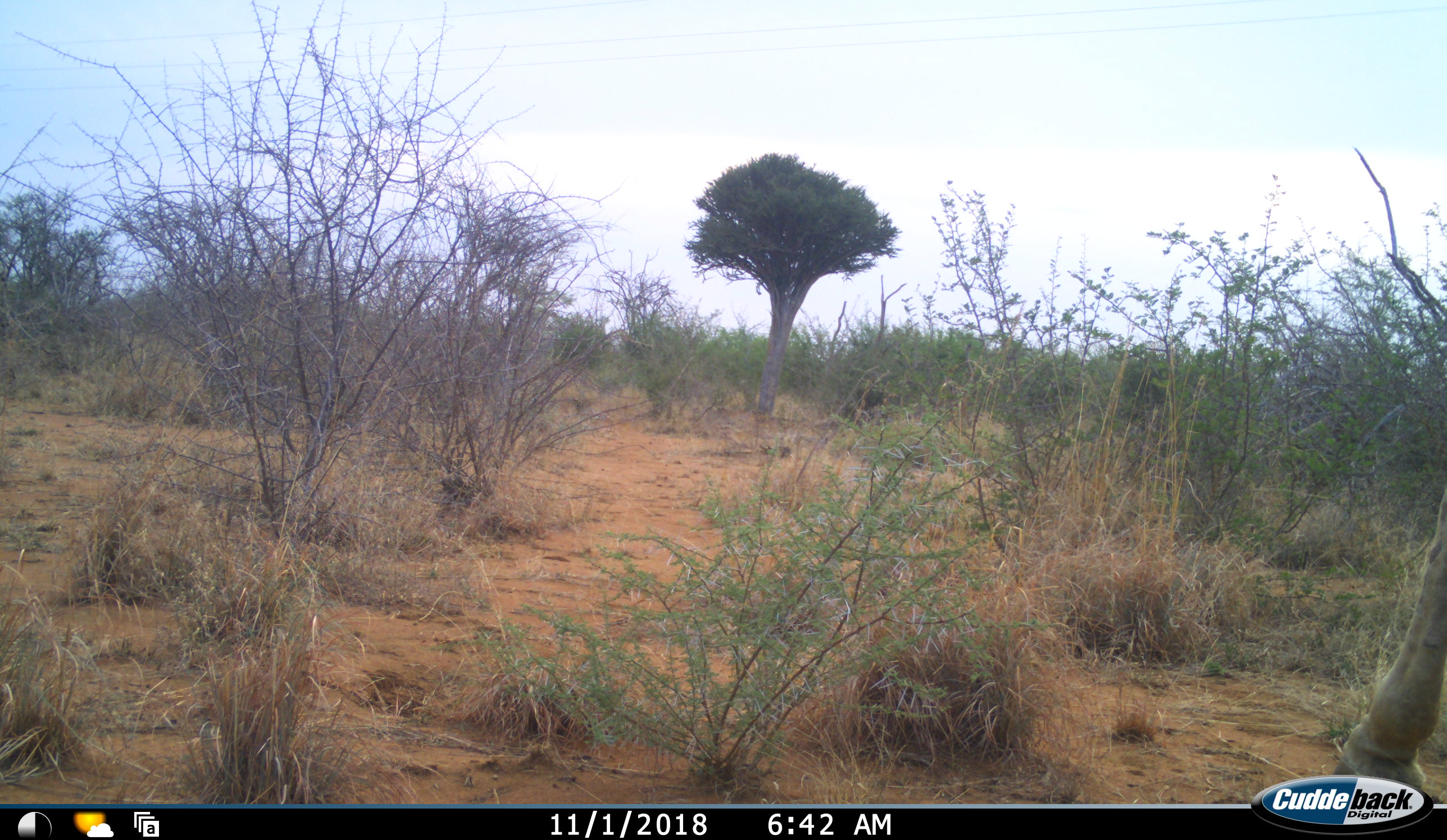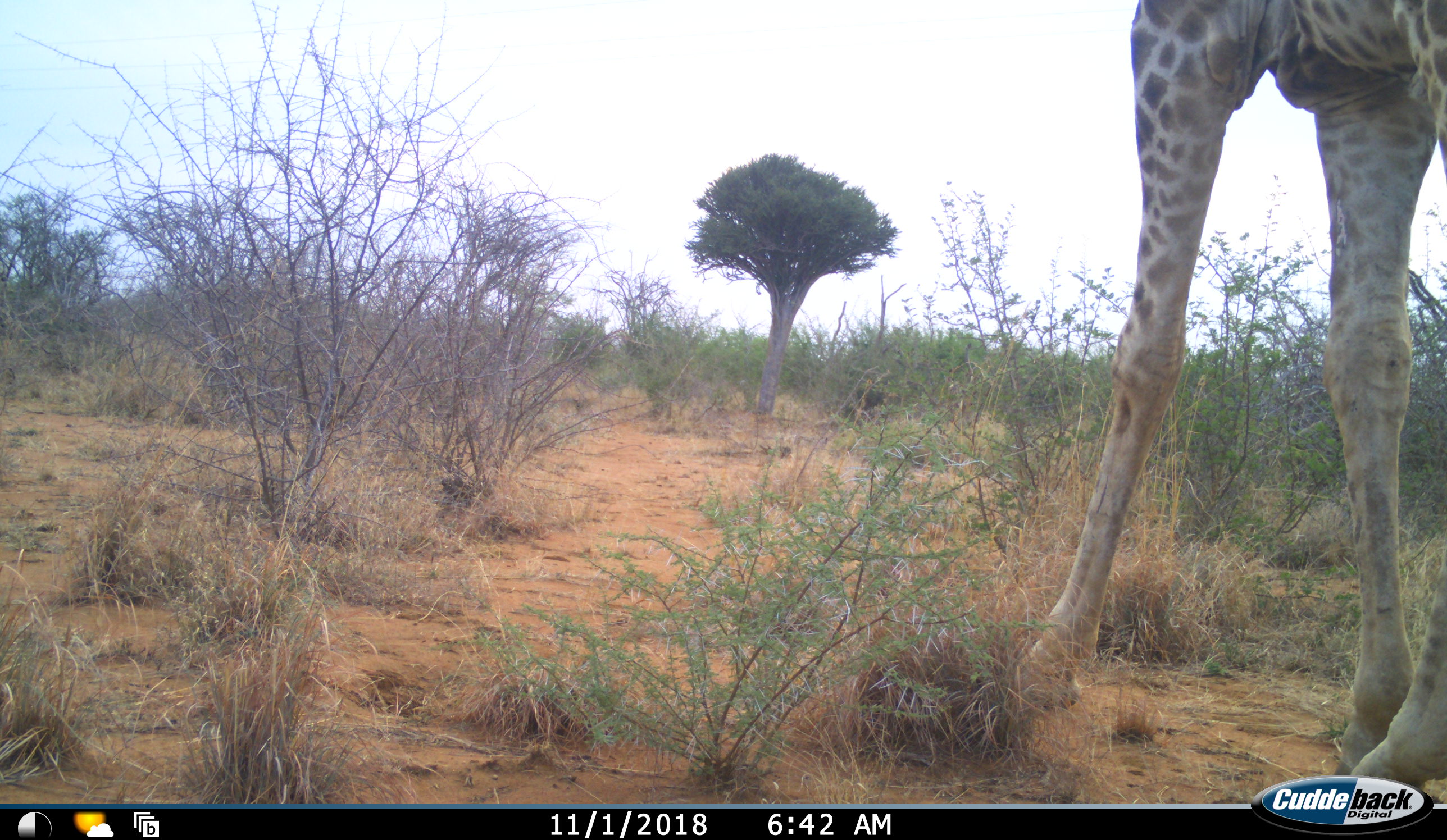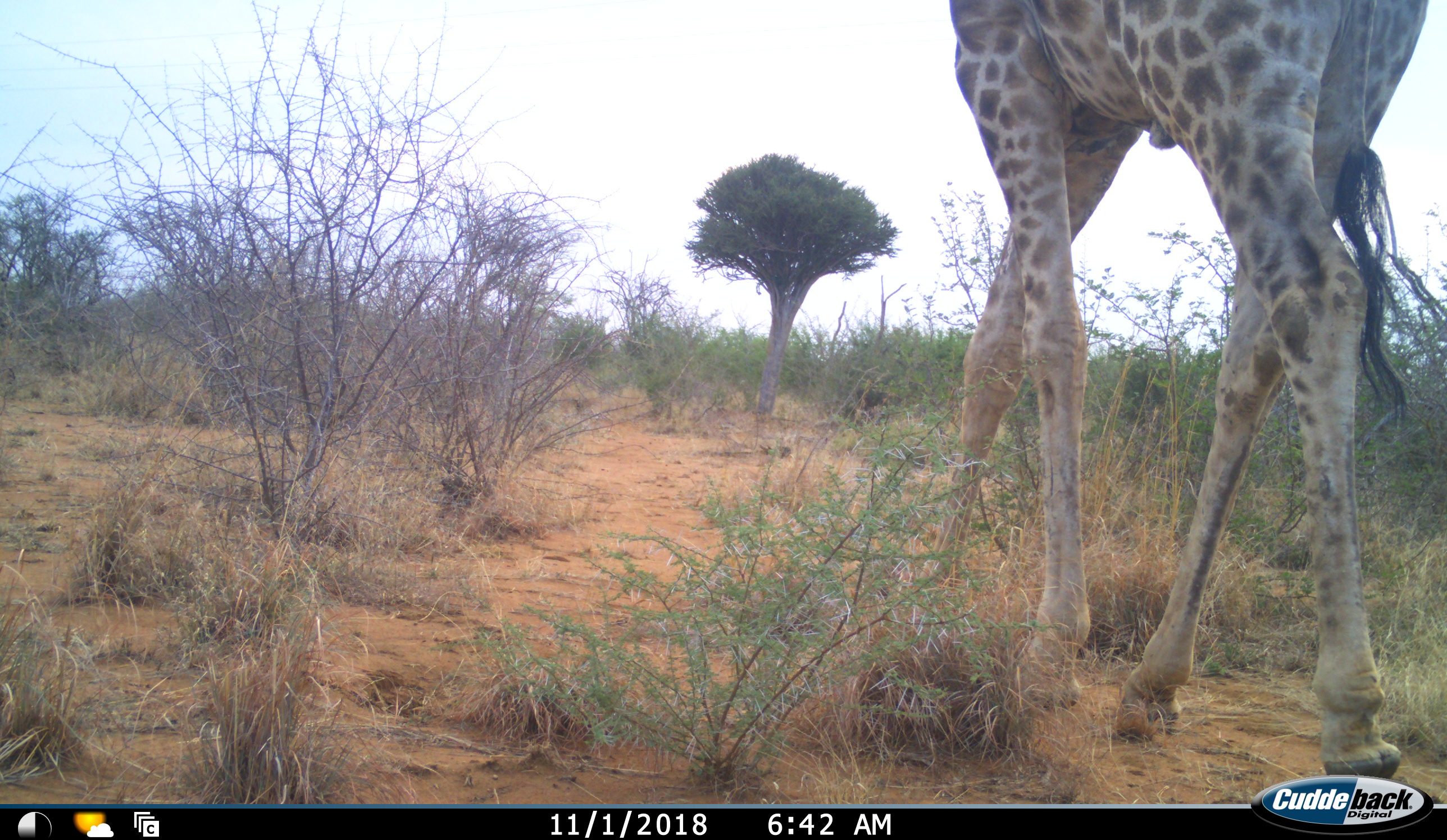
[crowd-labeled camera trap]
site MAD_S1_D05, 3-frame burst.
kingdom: Animalia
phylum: Chordata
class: Mammalia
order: Artiodactyla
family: Giraffidae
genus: Giraffa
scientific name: Giraffa camelopardalis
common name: giraffe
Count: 1.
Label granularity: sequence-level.